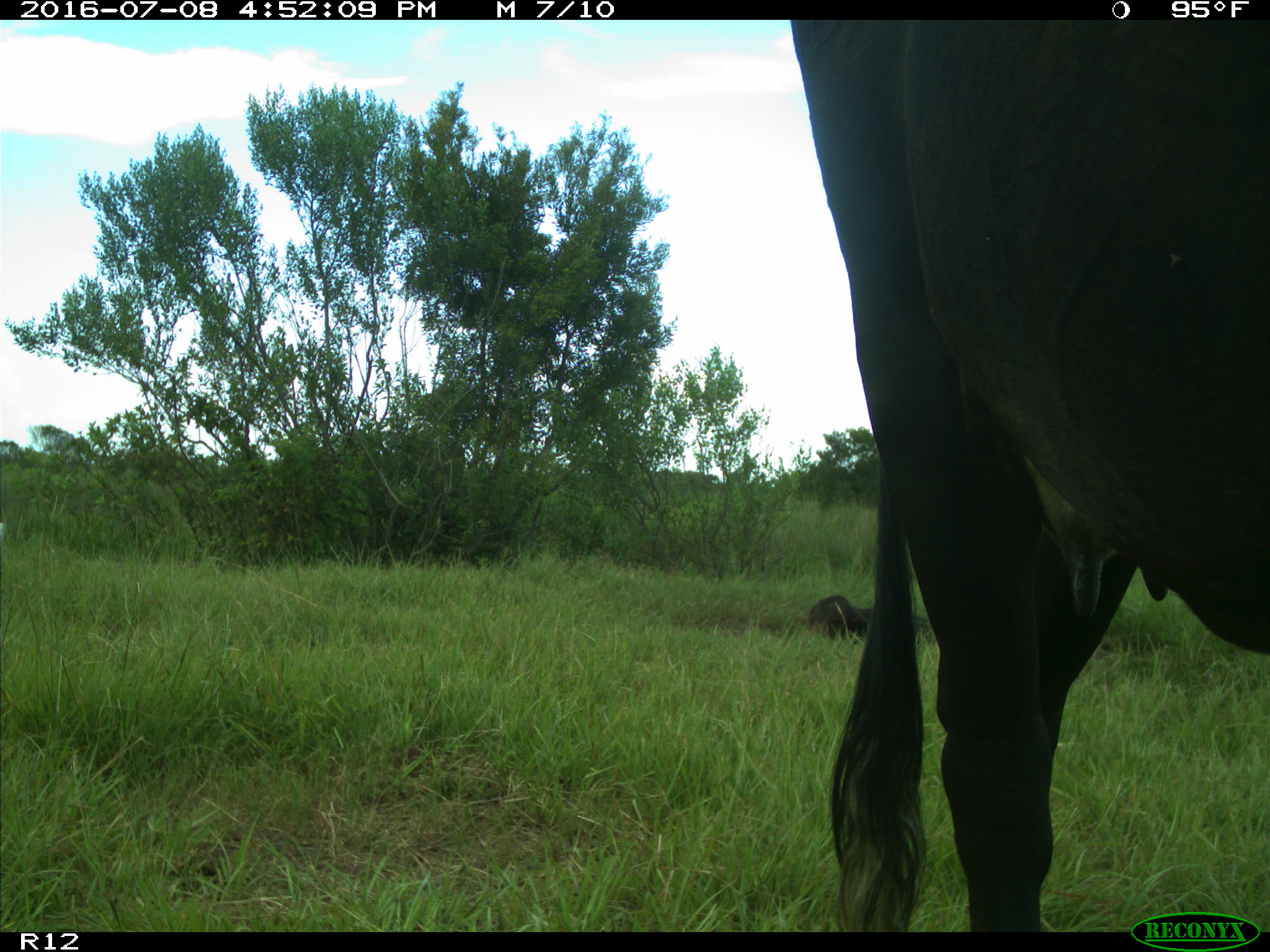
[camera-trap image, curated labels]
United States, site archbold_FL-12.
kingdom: Animalia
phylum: Chordata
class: Mammalia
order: Artiodactyla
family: Bovidae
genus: Bos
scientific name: Bos taurus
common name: domestic cow